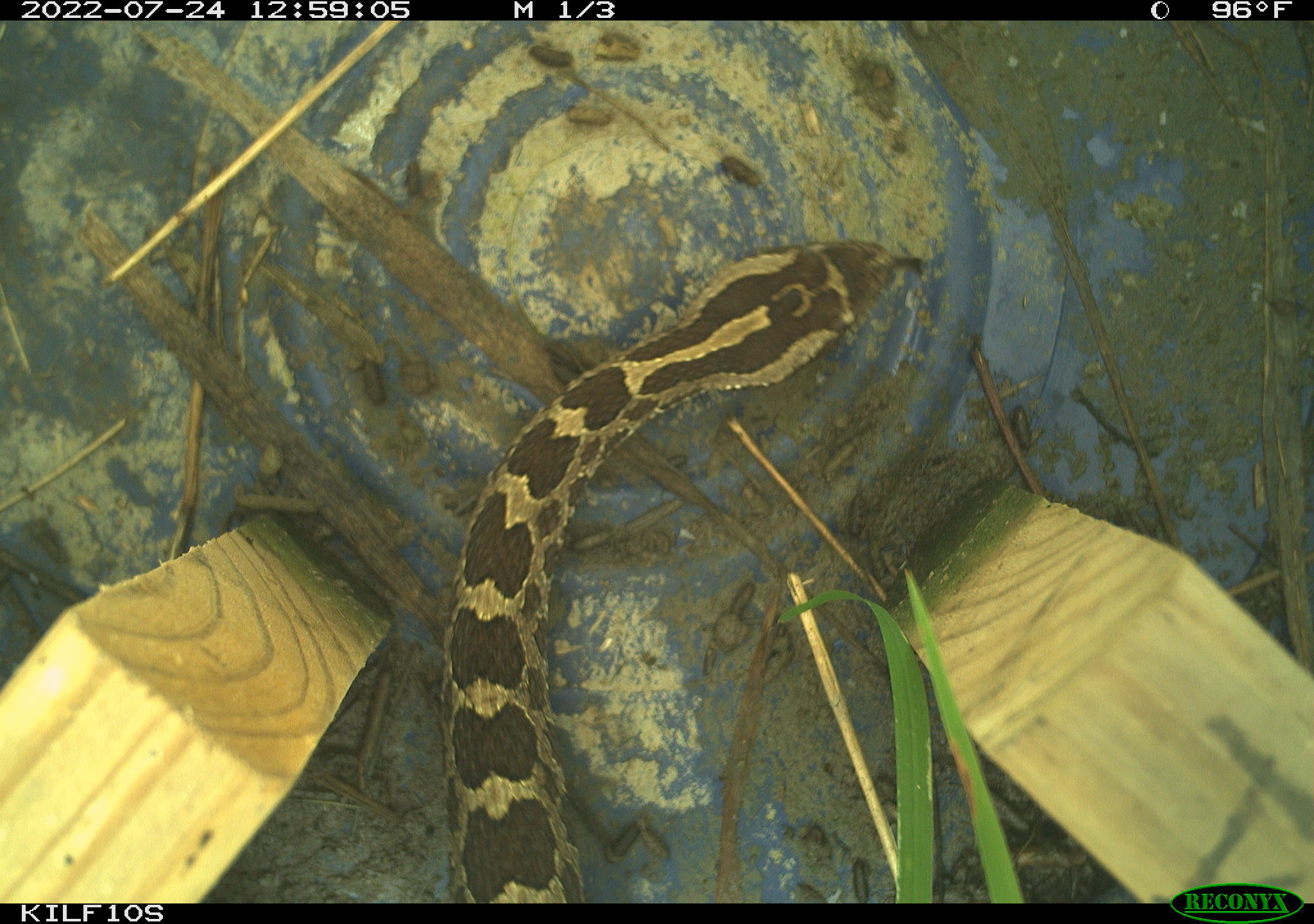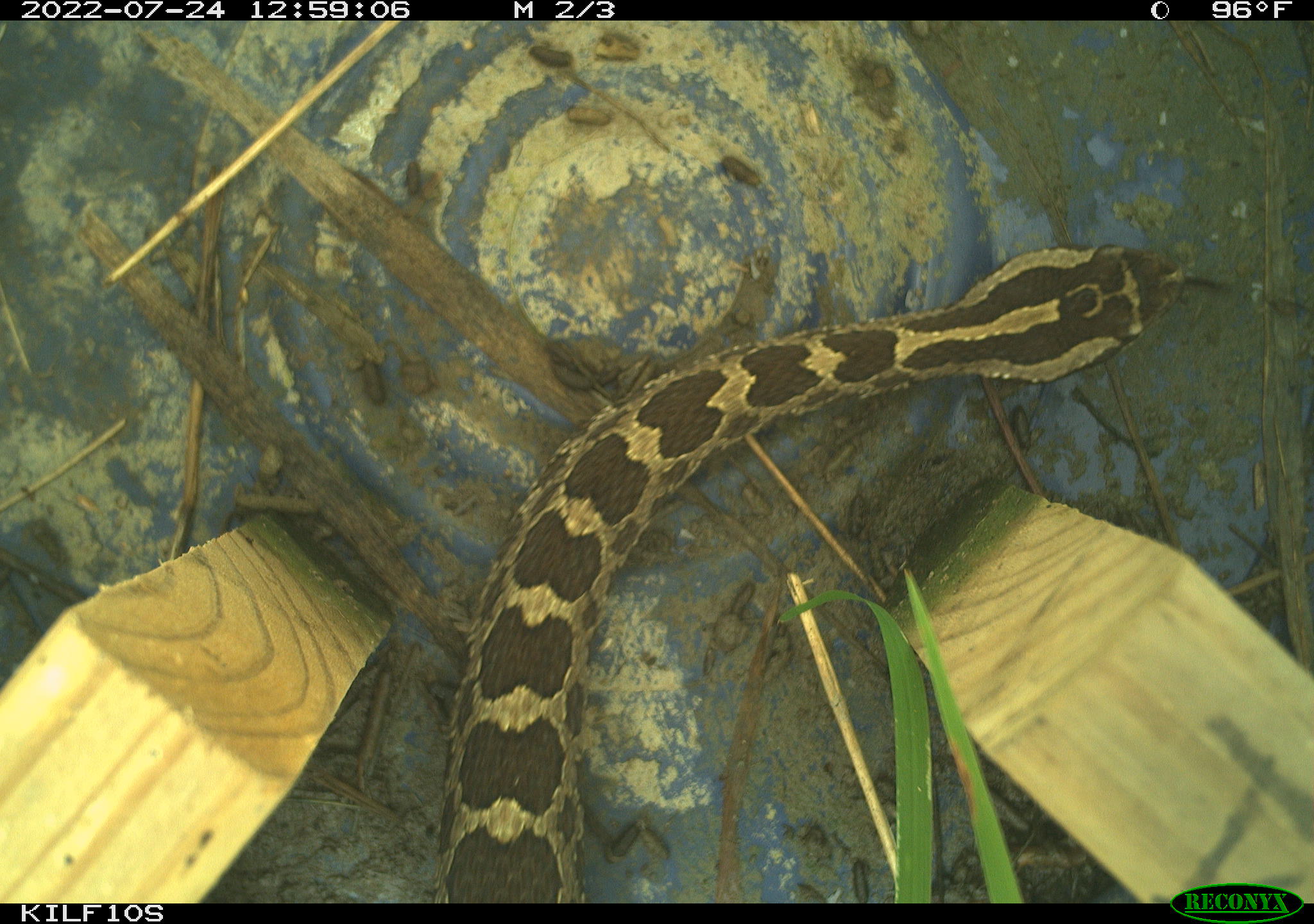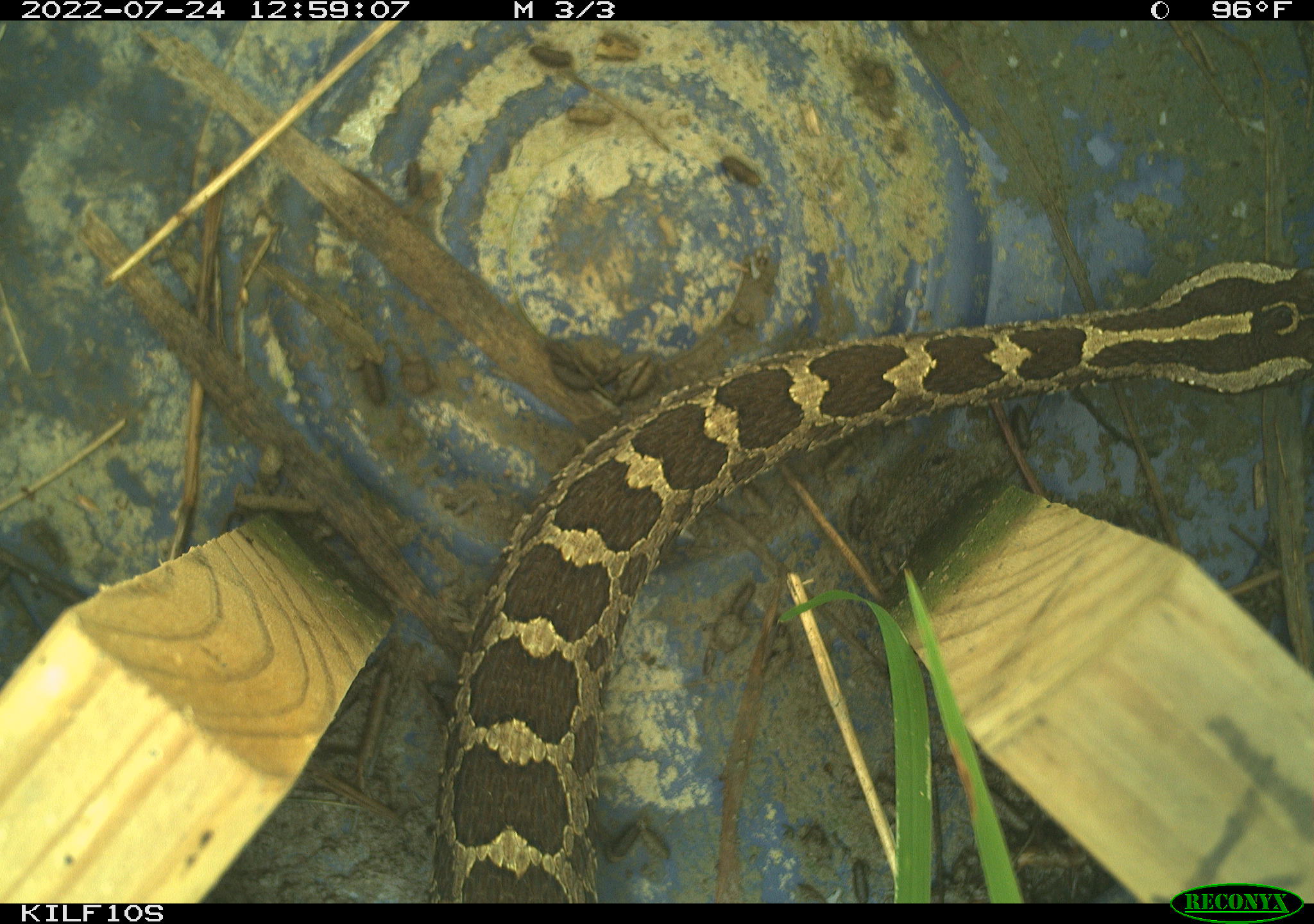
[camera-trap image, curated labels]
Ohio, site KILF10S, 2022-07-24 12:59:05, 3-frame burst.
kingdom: Animalia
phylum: Chordata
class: Reptilia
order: Squamata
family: Viperidae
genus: Sistrurus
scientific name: Sistrurus catenatus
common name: eastern massasauga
Eastern massasauga (Sistrurus catenatus).